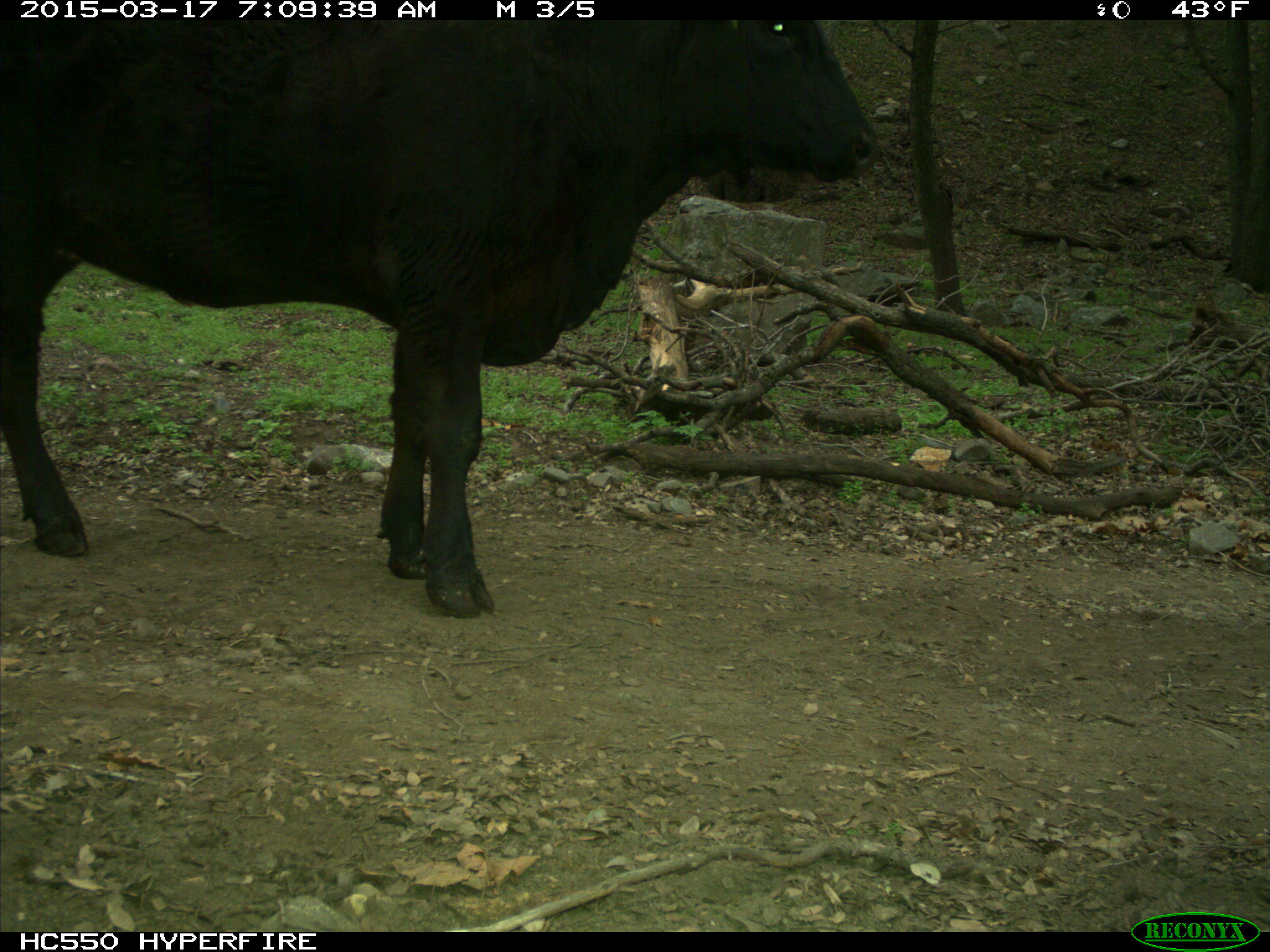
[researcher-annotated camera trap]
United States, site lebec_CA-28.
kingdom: Animalia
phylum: Chordata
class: Mammalia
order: Artiodactyla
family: Bovidae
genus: Bos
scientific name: Bos taurus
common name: domestic cow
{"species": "Bos taurus (domestic cow)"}